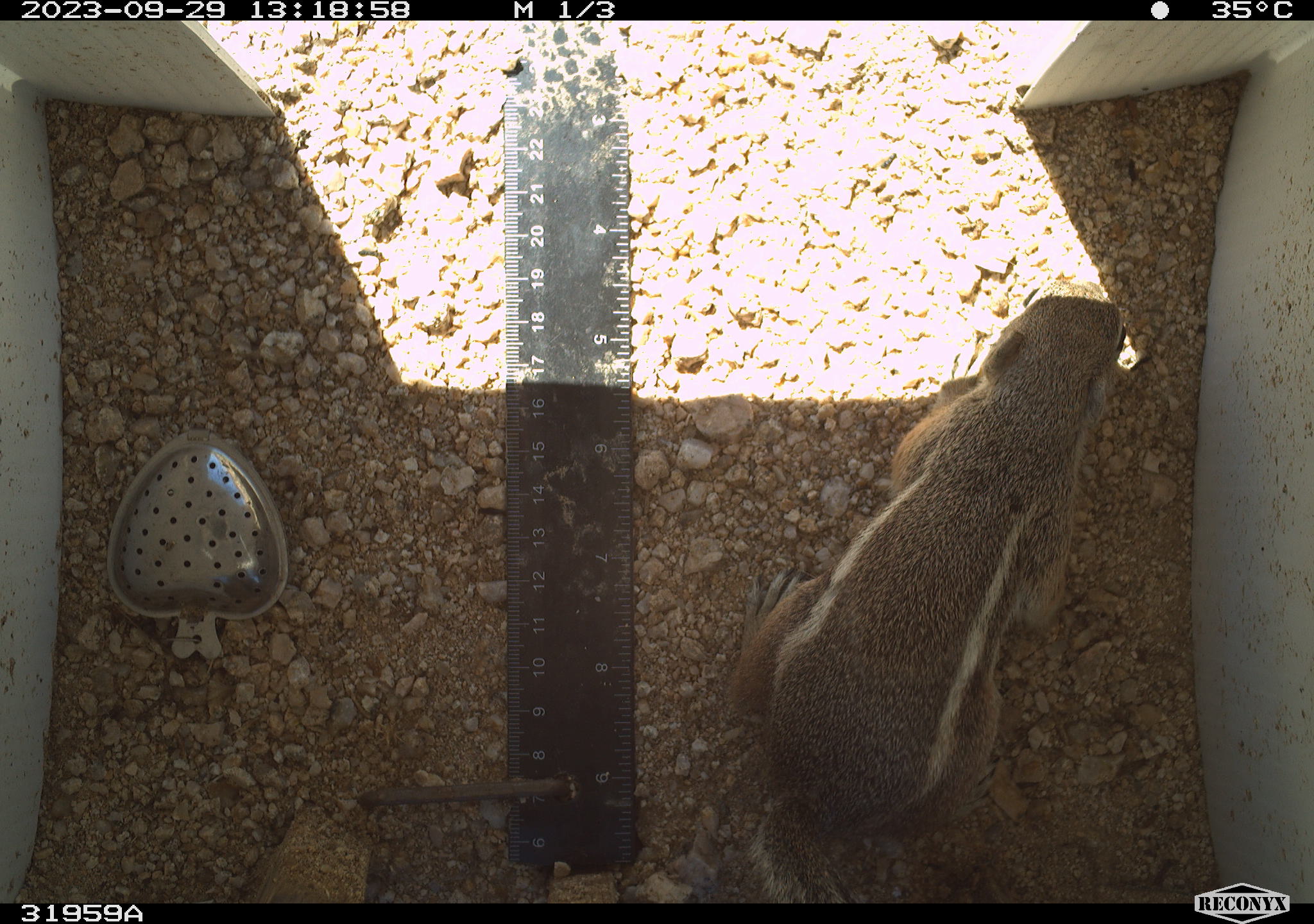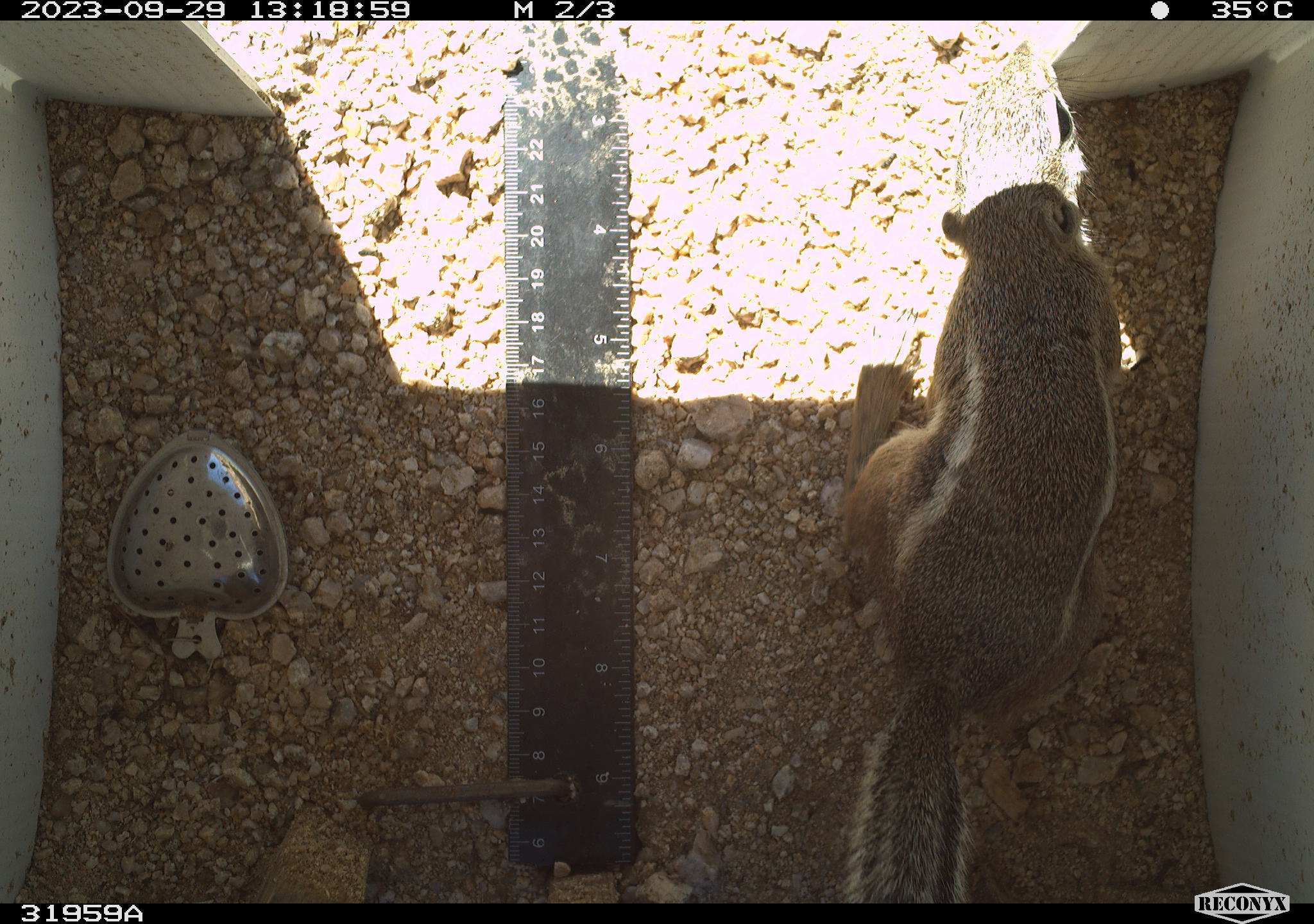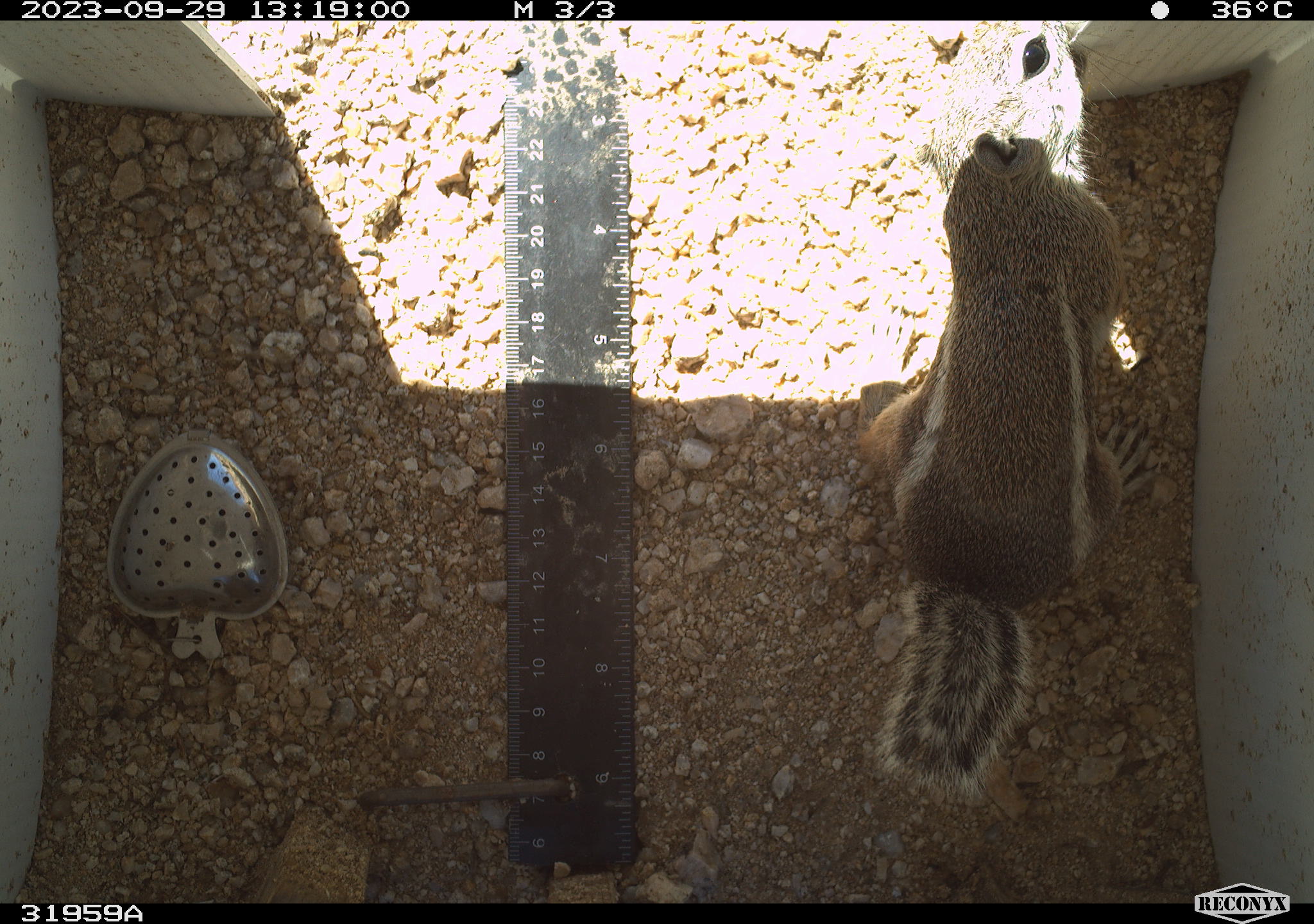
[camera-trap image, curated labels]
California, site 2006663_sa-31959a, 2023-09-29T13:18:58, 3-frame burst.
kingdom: Animalia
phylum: Chordata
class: Mammalia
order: Rodentia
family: Sciuridae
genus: Ammospermophilus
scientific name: Ammospermophilus leucurus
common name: white-tailed antelope squirrel